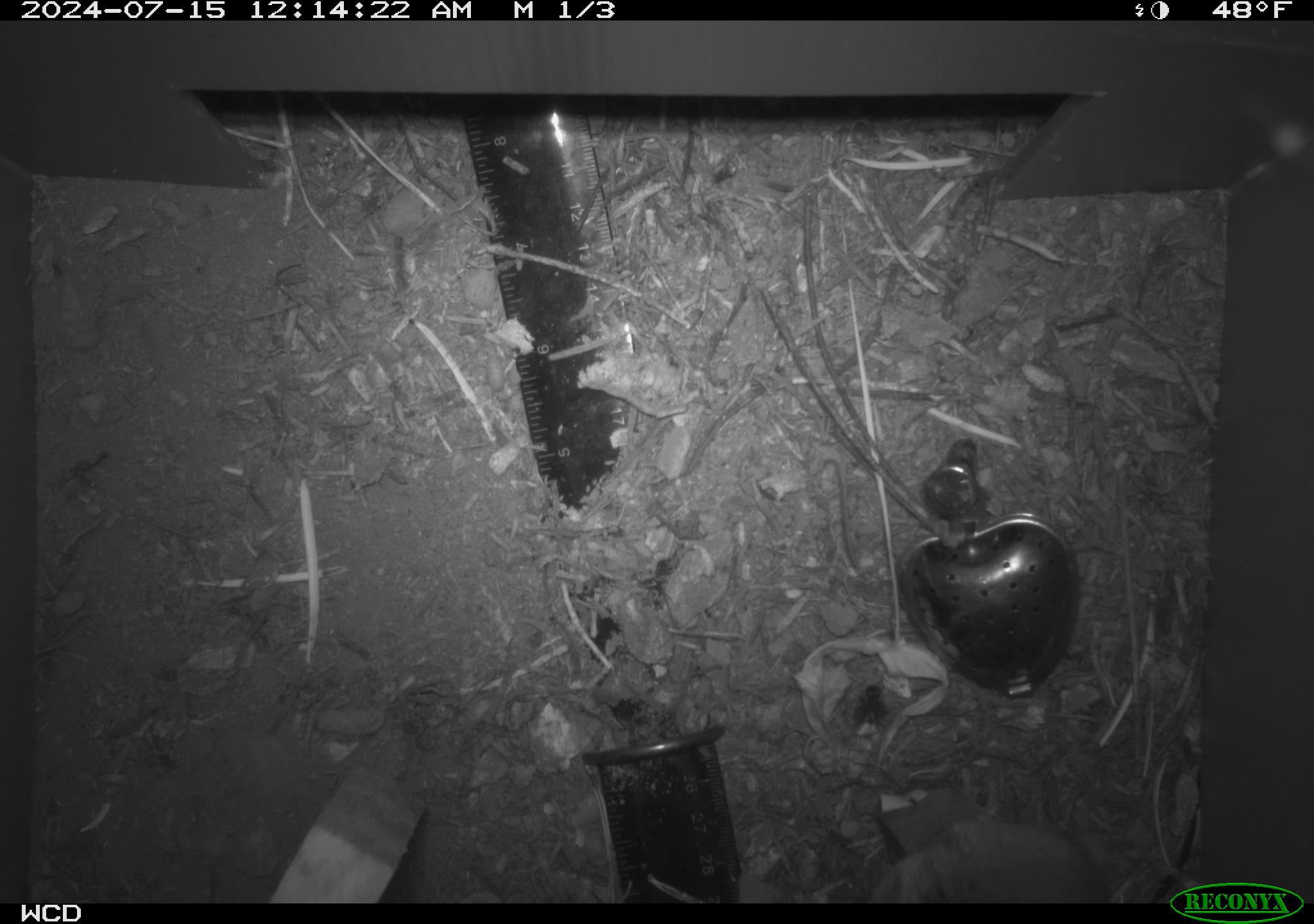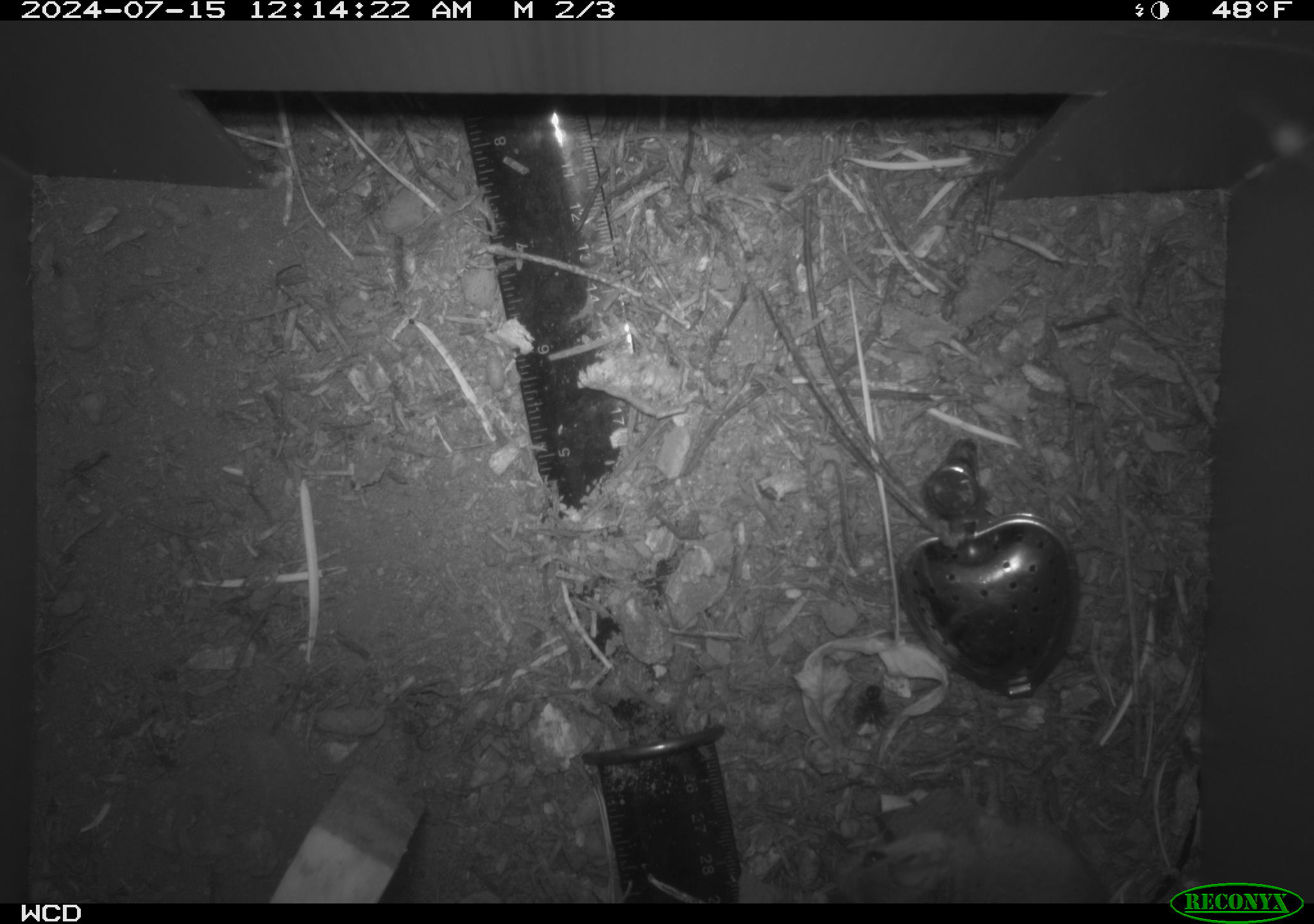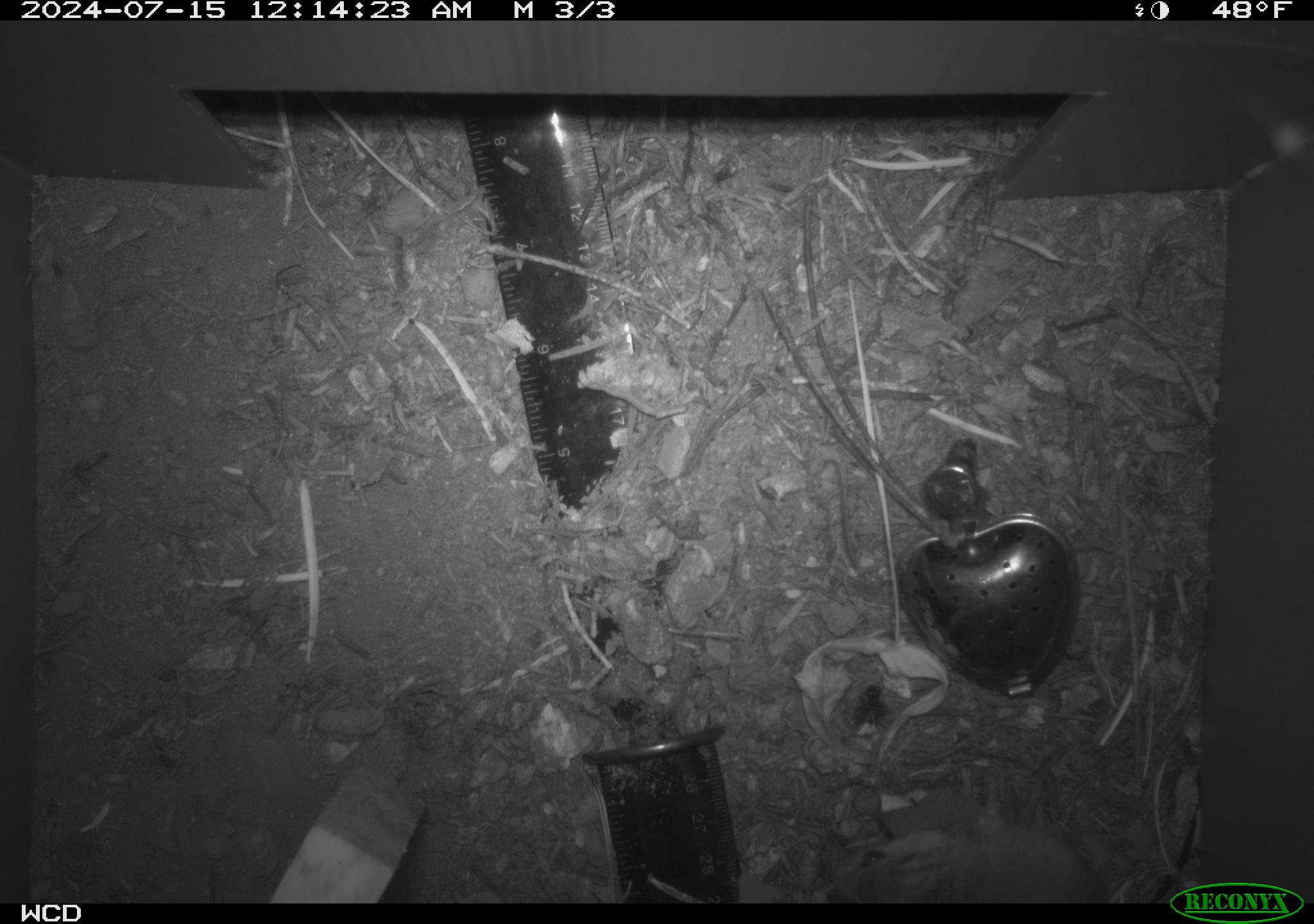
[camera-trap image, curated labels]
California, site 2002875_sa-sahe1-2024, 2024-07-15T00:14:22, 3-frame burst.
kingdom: Animalia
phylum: Chordata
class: Mammalia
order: Rodentia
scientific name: Rodentia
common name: mouse species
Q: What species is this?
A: Mouse species (Rodentia).